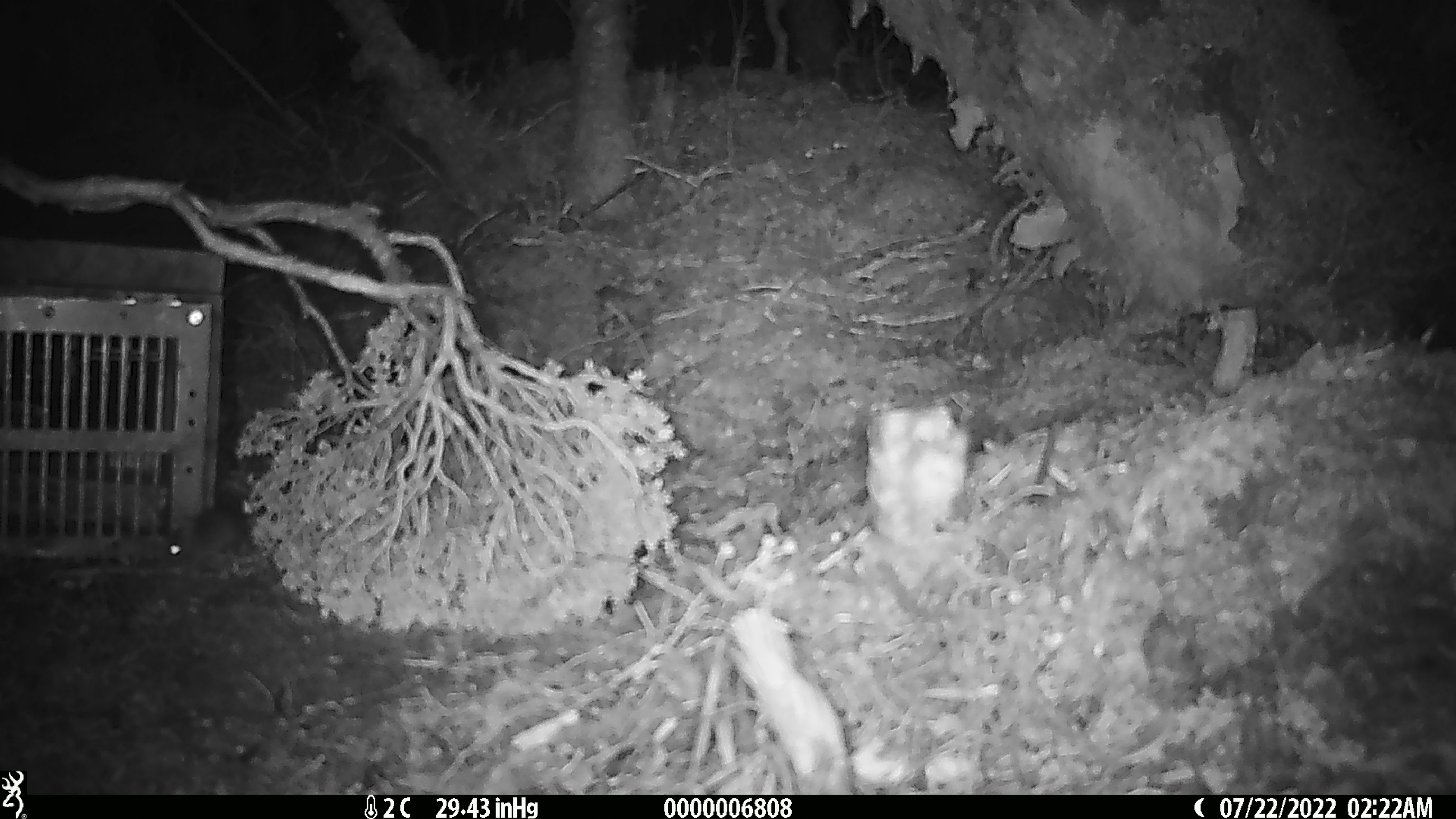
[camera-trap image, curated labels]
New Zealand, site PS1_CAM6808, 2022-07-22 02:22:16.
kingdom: Animalia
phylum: Chordata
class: Mammalia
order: Rodentia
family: Muridae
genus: Mus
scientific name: Mus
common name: mouse